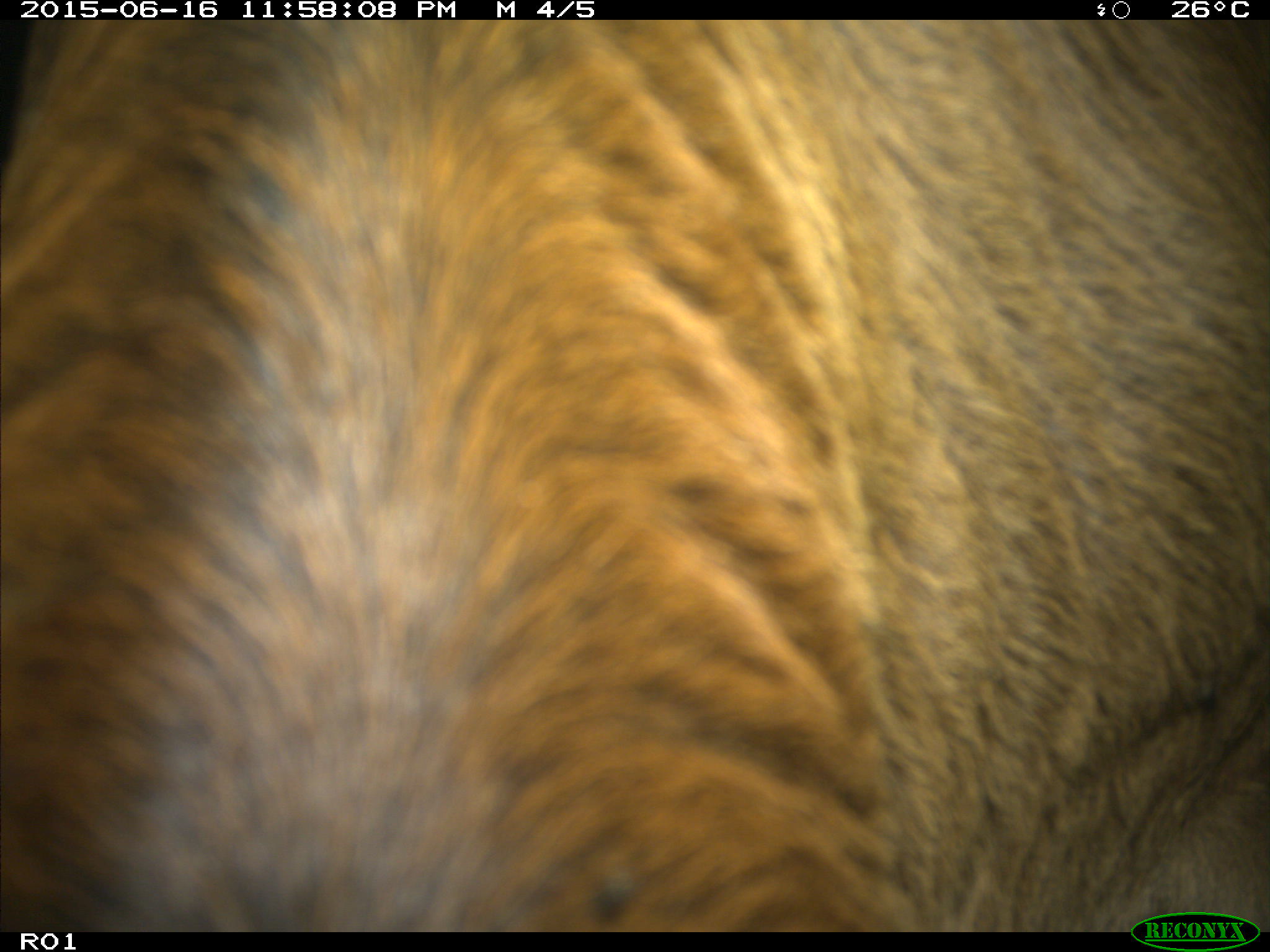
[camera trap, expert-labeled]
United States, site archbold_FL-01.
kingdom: Animalia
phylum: Chordata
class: Mammalia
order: Artiodactyla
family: Bovidae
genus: Bos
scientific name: Bos taurus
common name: domestic cow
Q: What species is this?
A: Bos taurus (domestic cow).